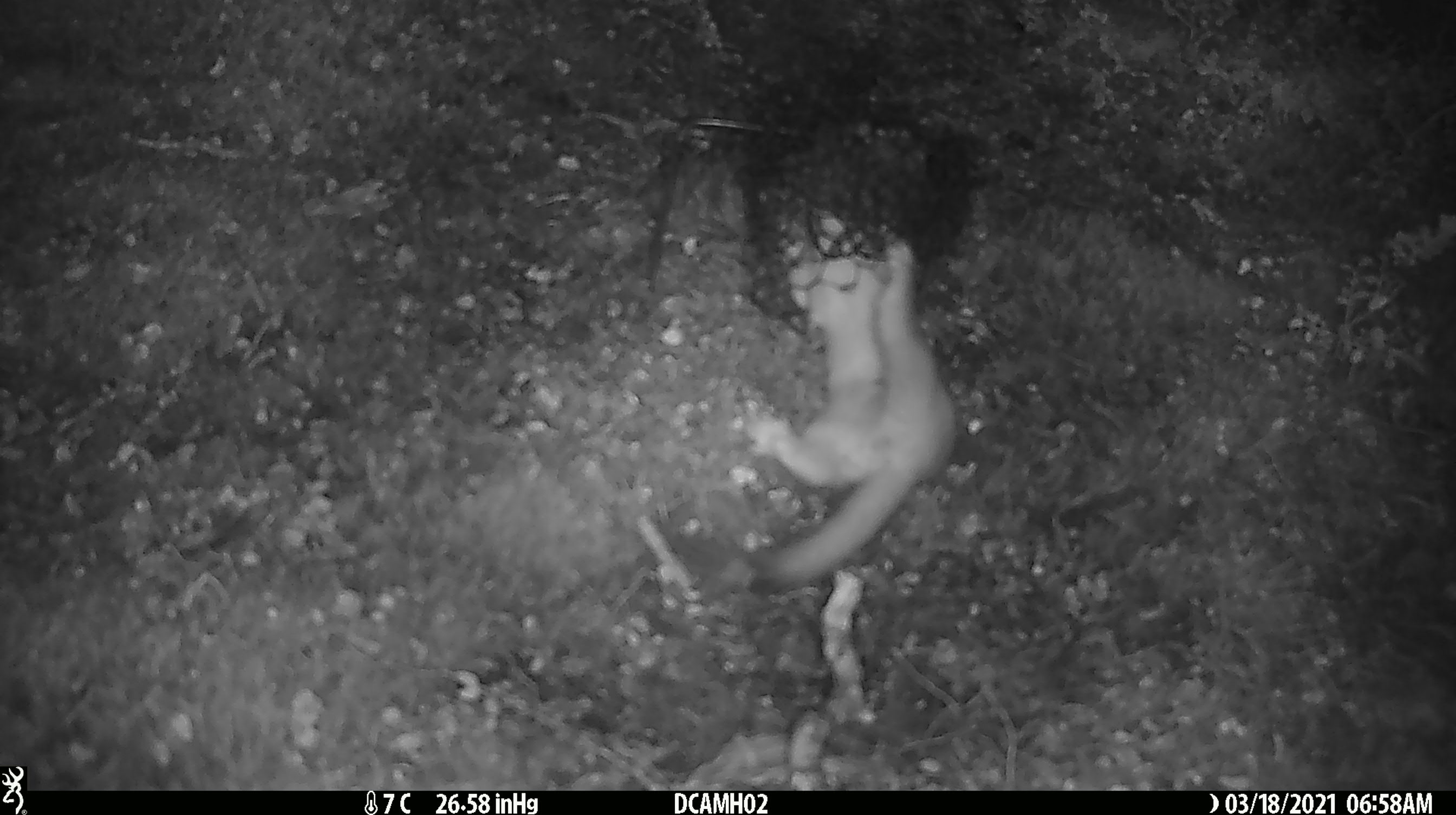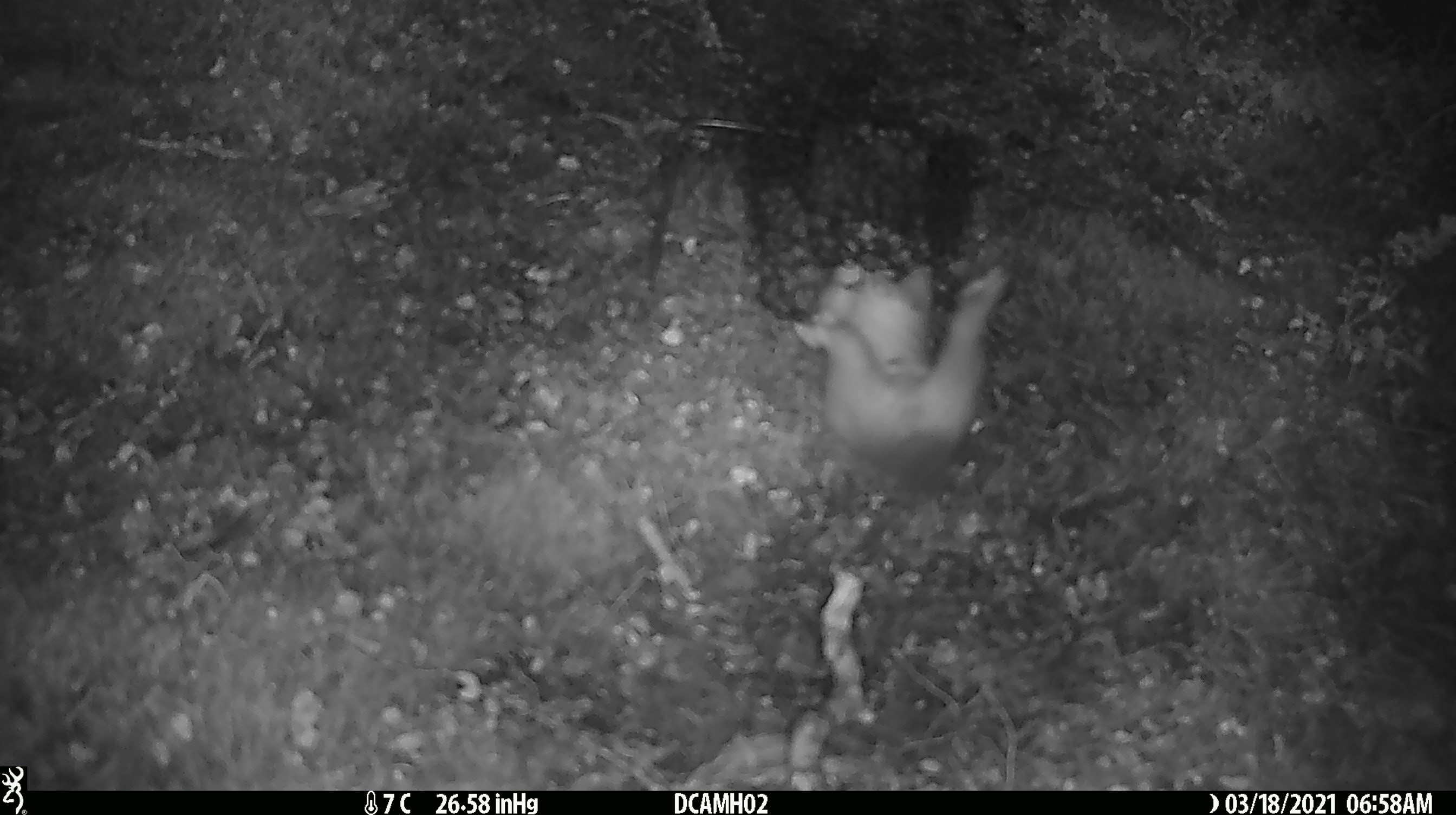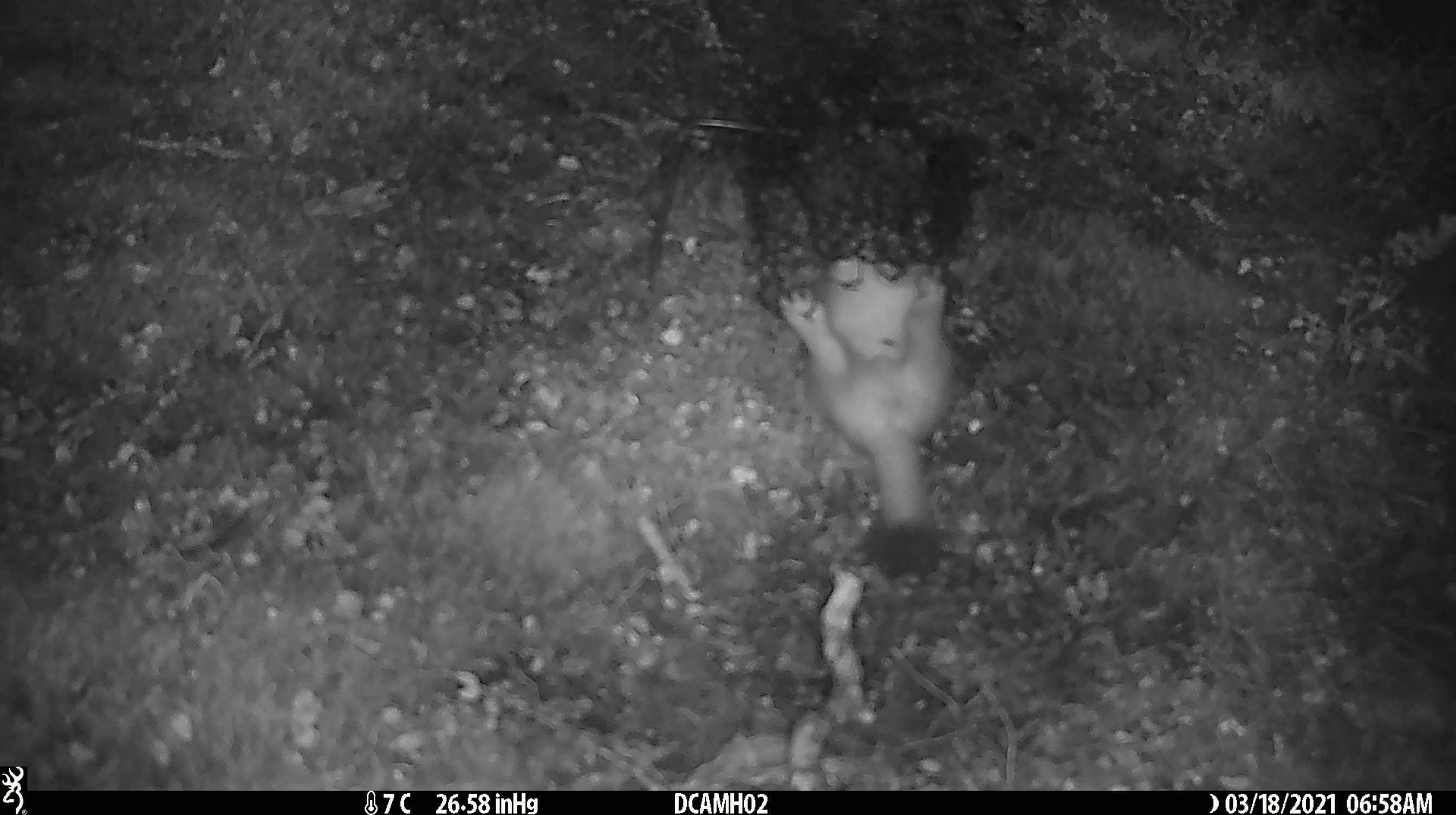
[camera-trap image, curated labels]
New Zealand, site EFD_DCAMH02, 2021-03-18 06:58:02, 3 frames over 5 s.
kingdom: Animalia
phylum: Chordata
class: Mammalia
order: Carnivora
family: Mustelidae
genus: Mustela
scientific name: Mustela erminea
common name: stoat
Stoat (Mustela erminea).